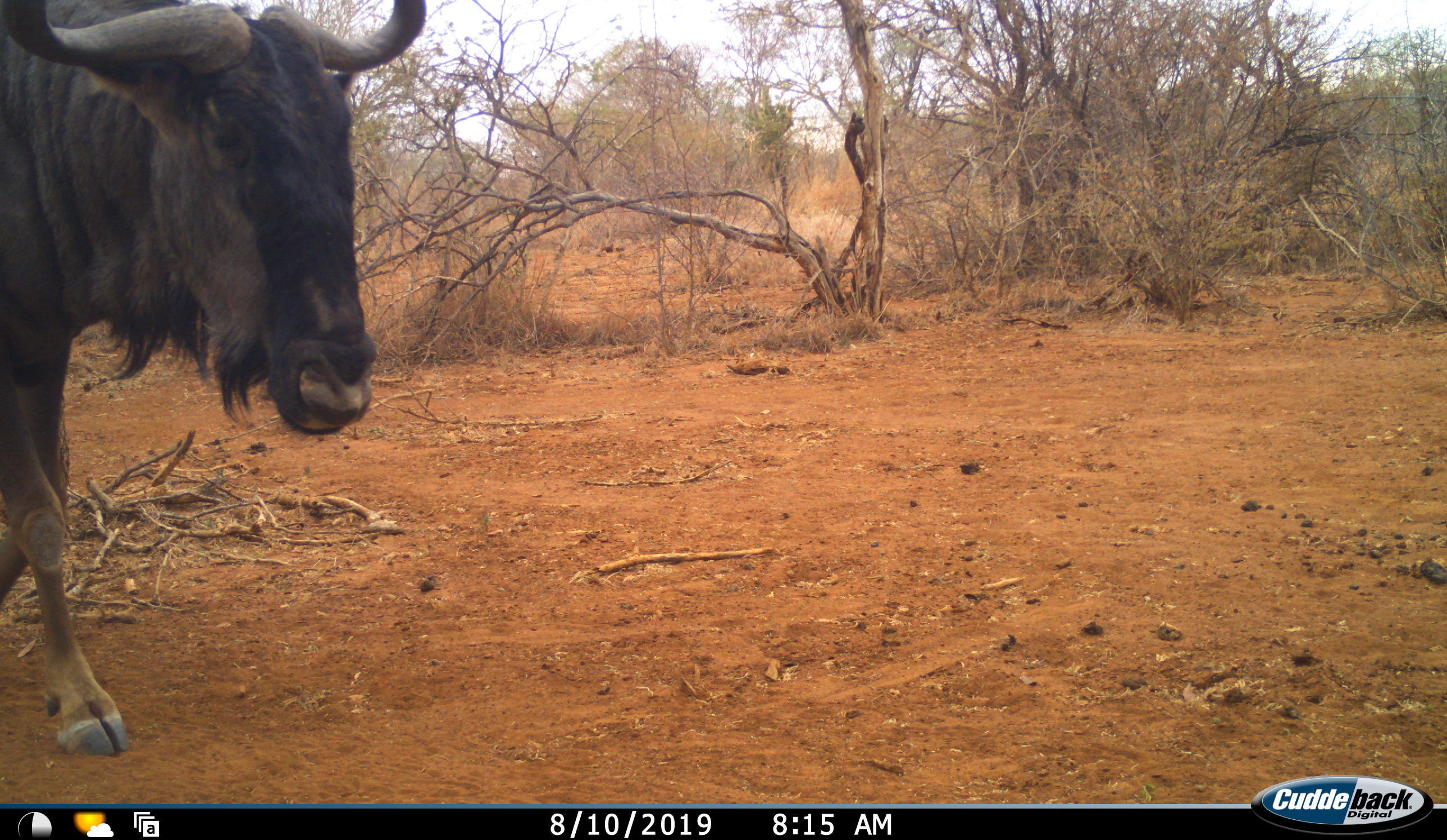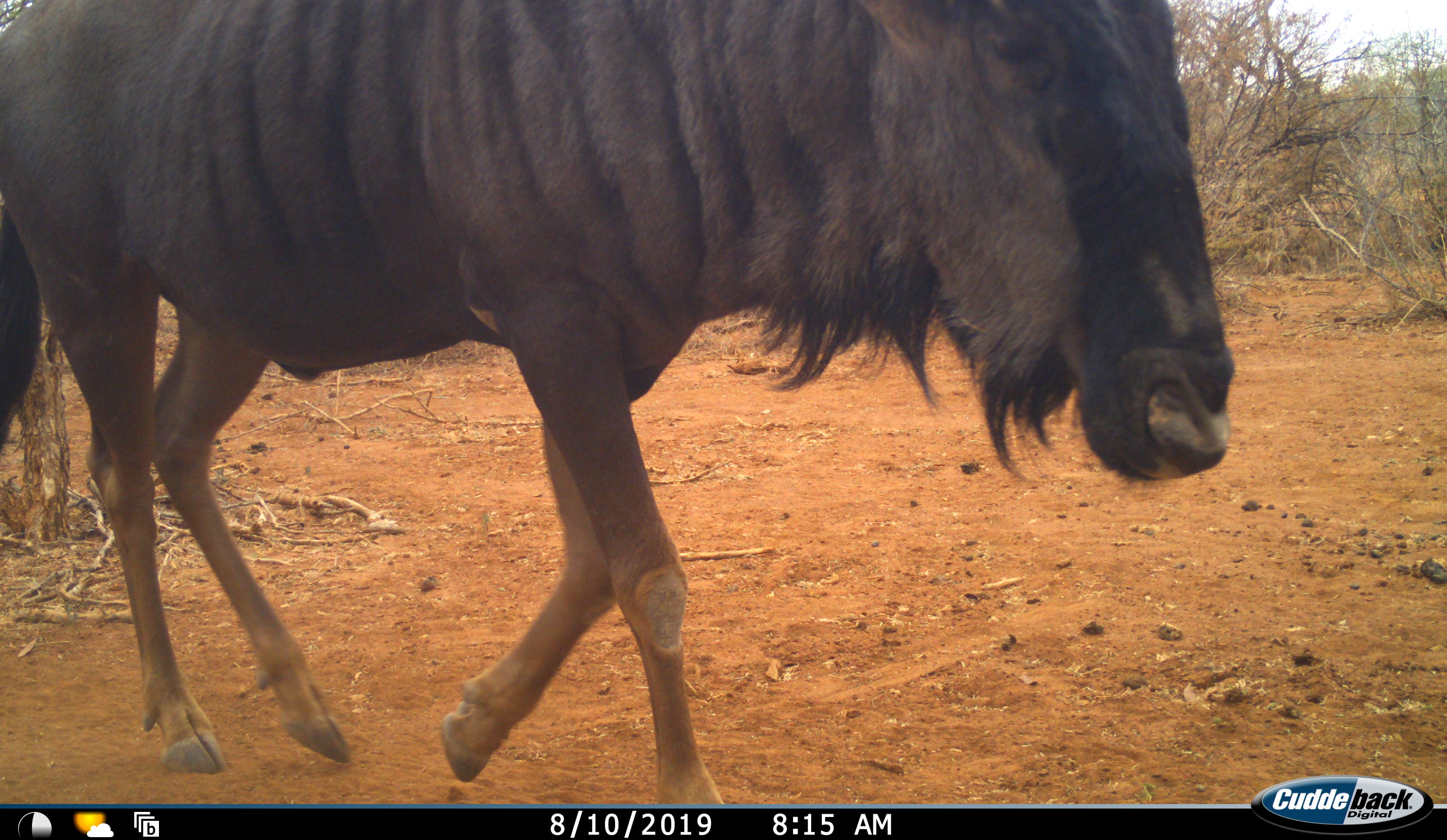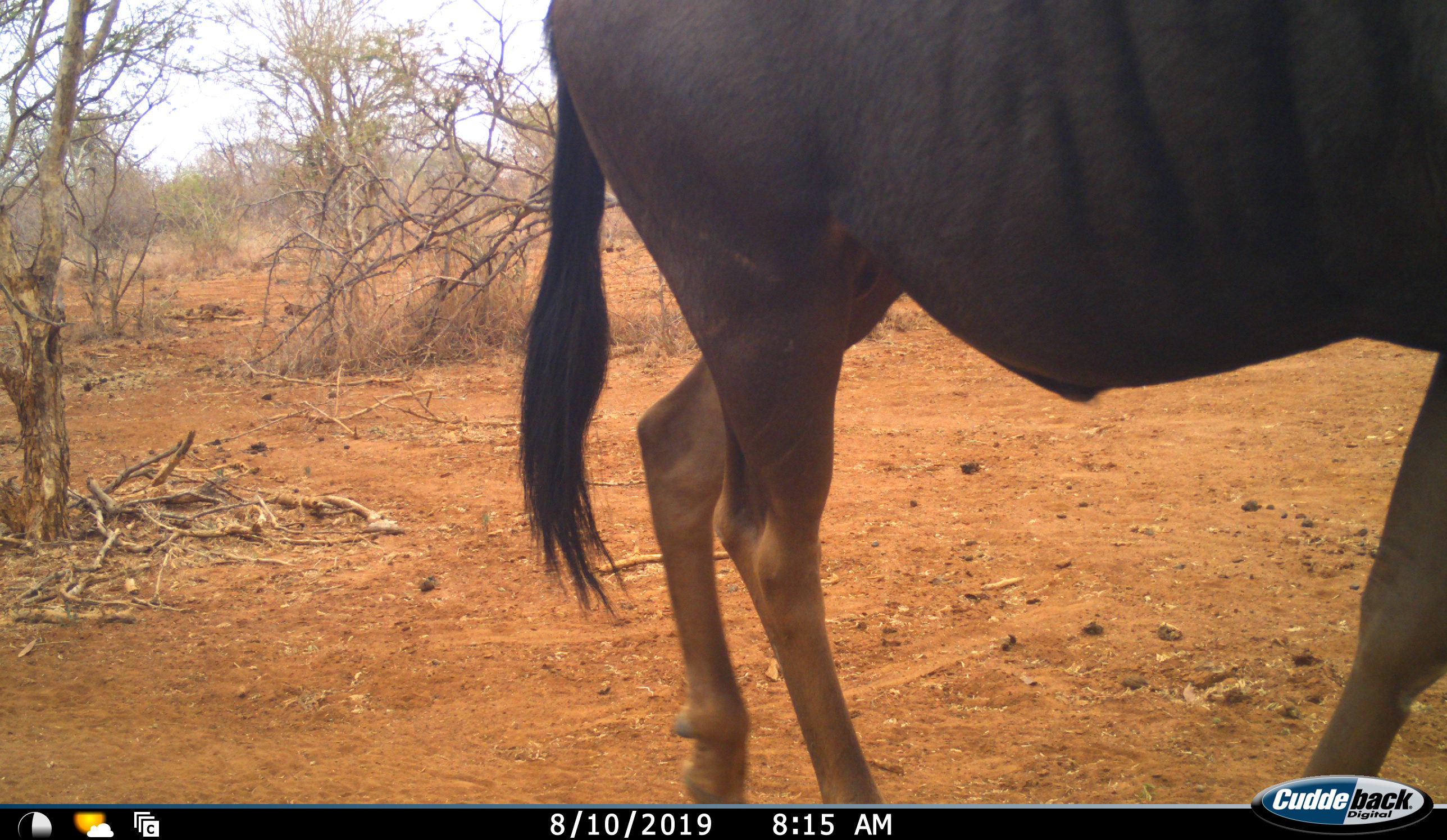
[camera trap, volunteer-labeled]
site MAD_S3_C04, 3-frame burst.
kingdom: Animalia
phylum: Chordata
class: Mammalia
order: Artiodactyla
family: Bovidae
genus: Connochaetes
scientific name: Connochaetes taurinus taurinus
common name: blue wildebeest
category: wildebeestblue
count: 1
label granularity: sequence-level